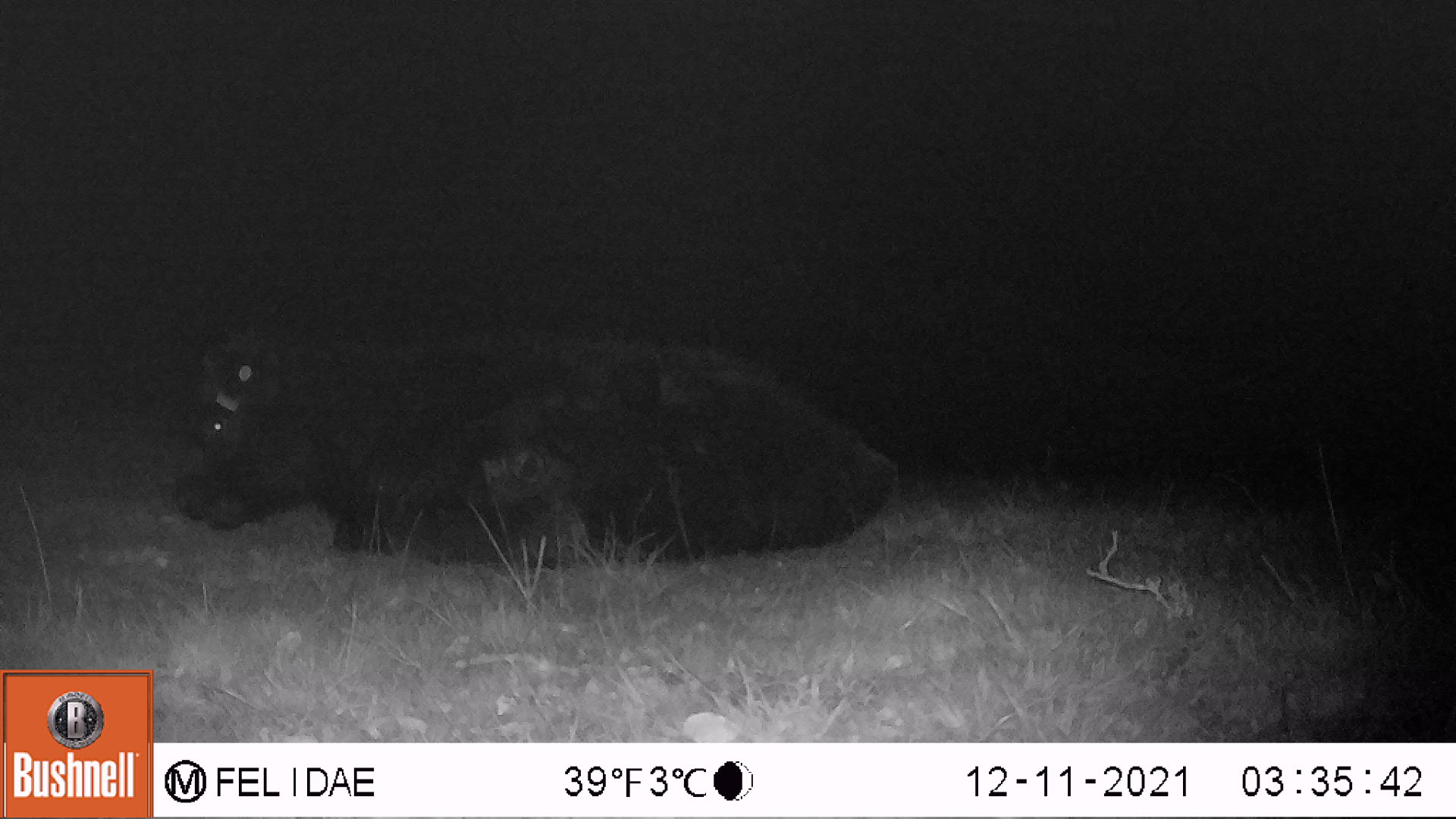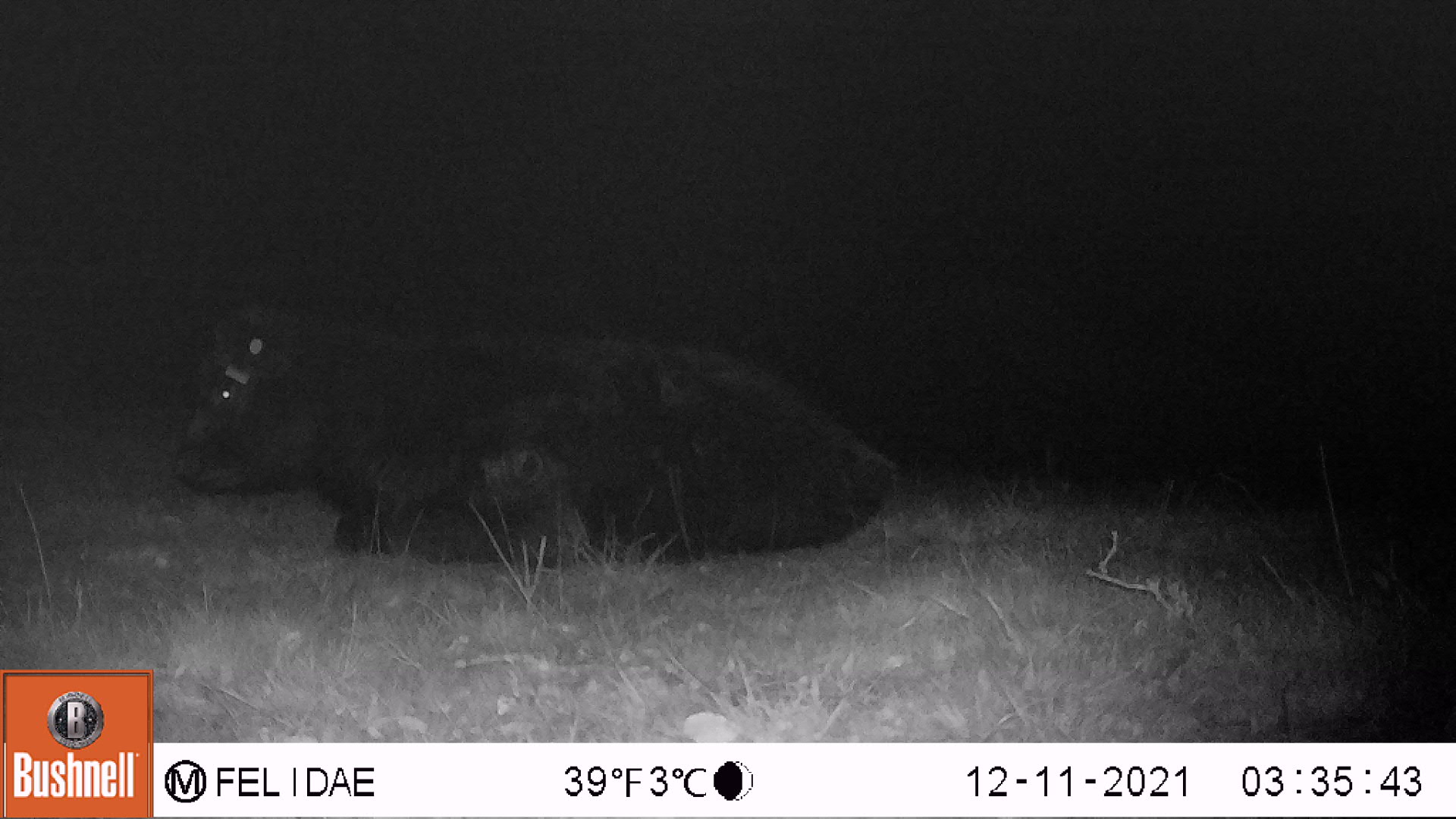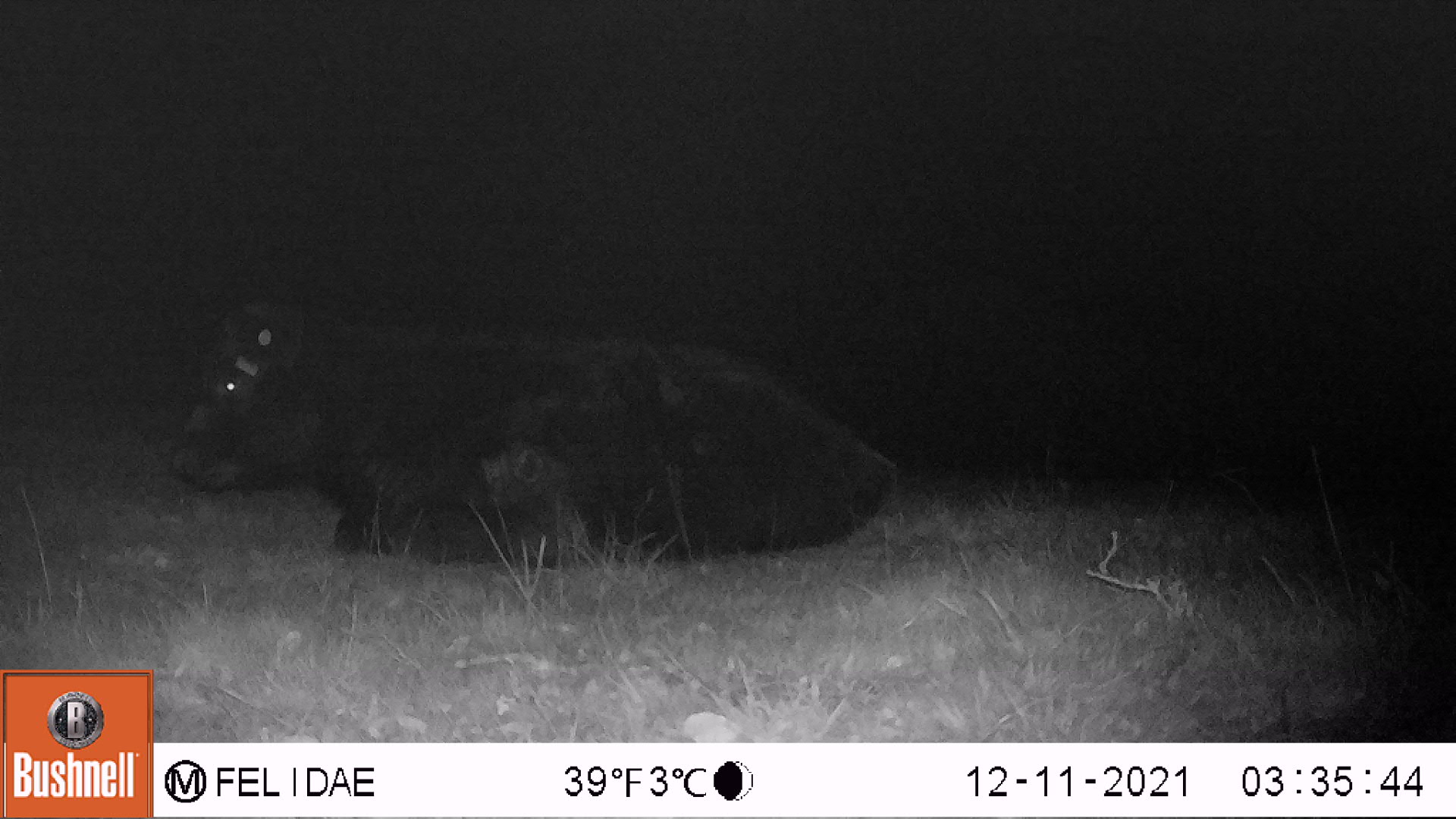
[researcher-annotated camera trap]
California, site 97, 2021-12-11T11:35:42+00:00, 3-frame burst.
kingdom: Animalia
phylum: Chordata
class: Mammalia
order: Artiodactyla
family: Bovidae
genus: Bos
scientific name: Bos taurus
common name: domestic cattle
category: cattle